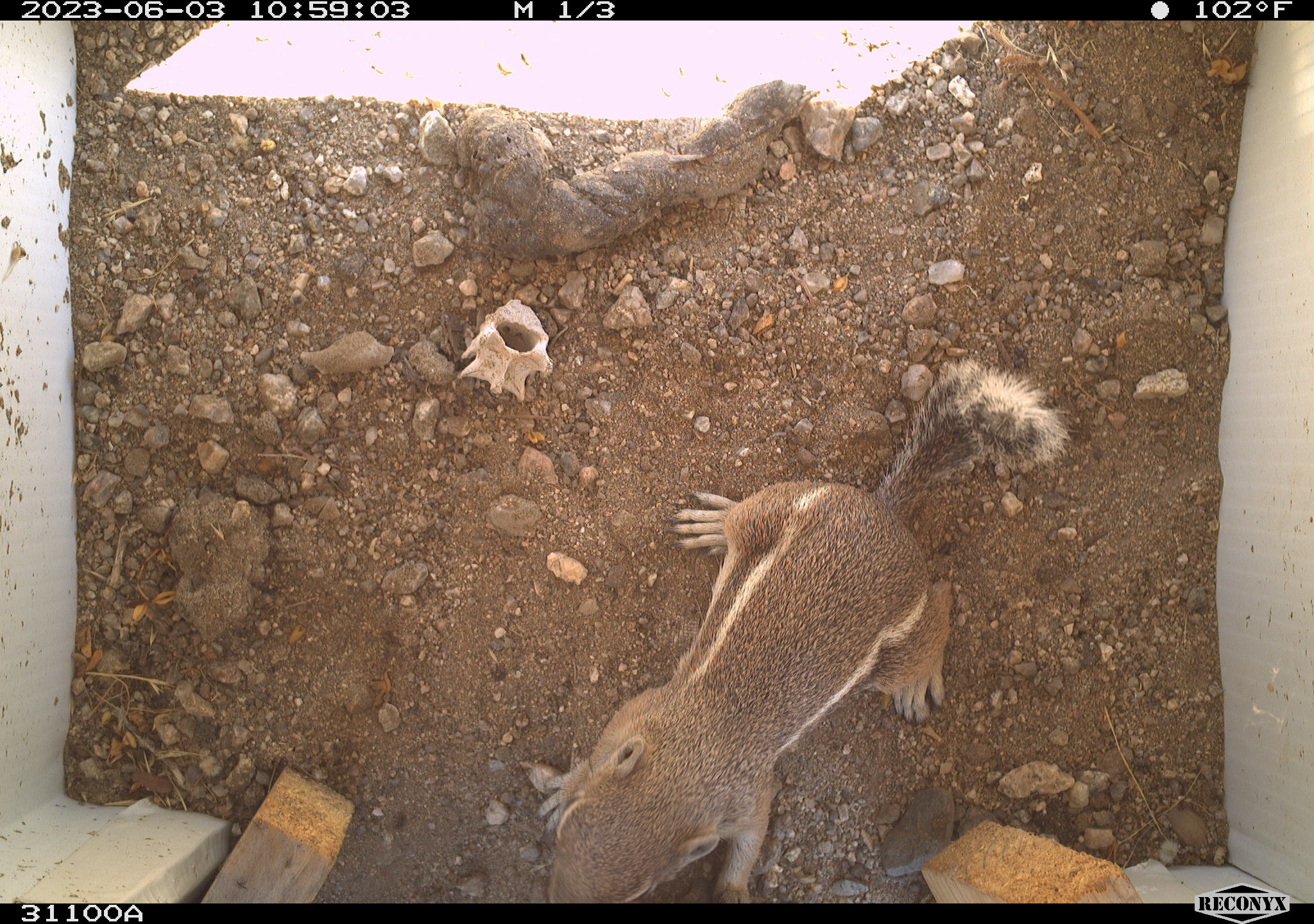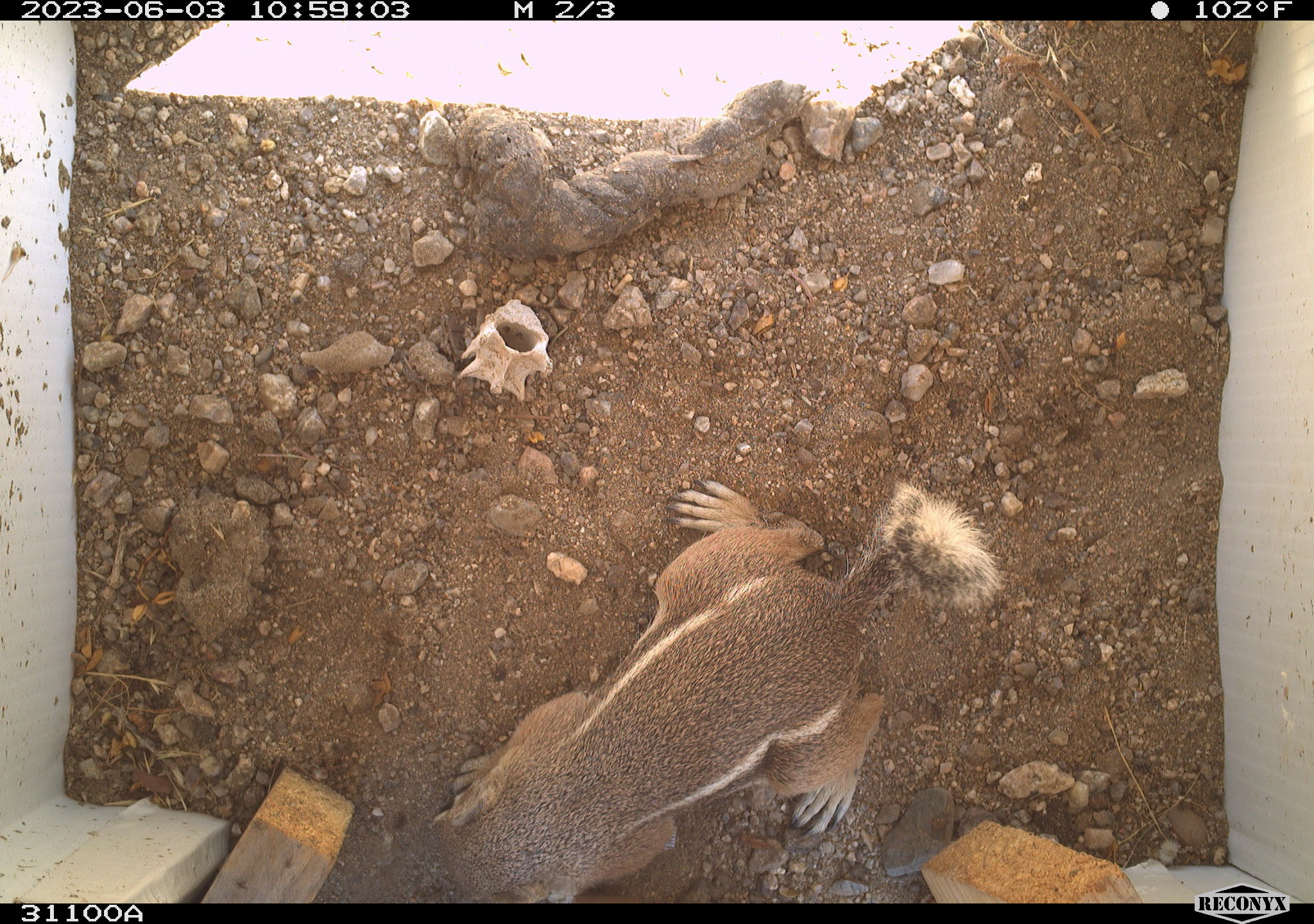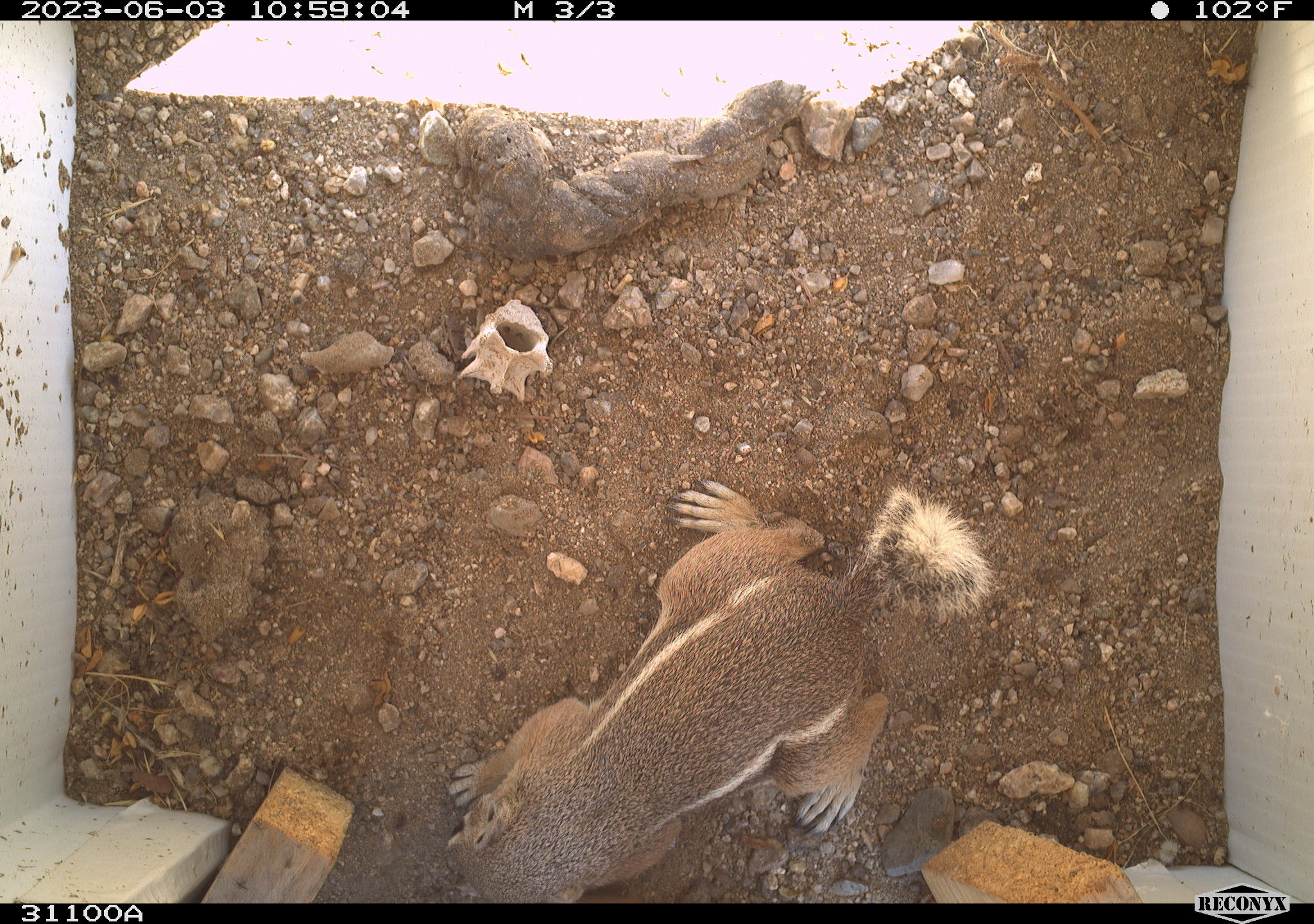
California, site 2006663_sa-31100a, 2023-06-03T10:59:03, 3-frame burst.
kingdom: Animalia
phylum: Chordata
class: Mammalia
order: Rodentia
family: Sciuridae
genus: Ammospermophilus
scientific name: Ammospermophilus leucurus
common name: white-tailed antelope squirrel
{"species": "white-tailed antelope squirrel (Ammospermophilus leucurus)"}